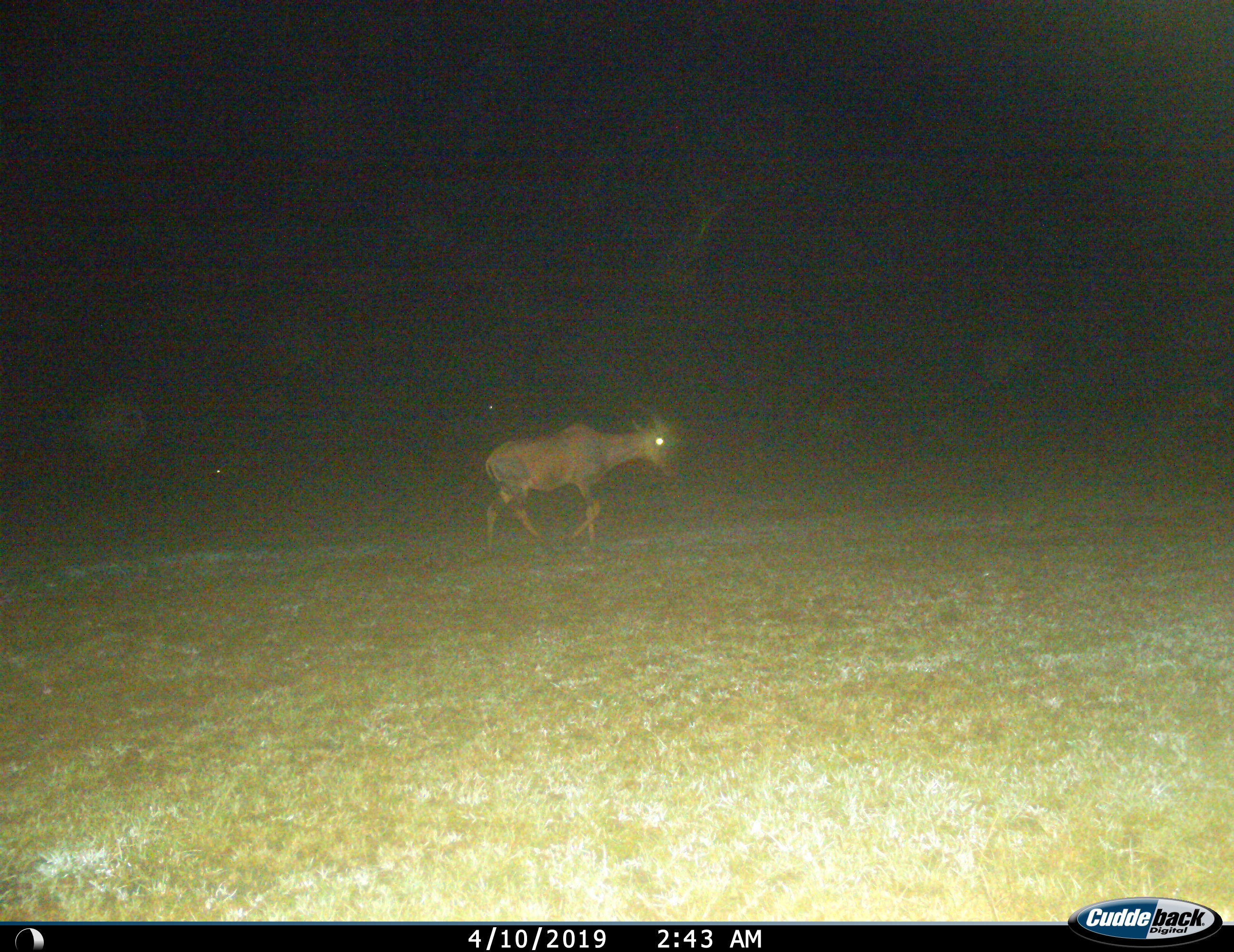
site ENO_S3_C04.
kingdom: Animalia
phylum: Chordata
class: Mammalia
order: Artiodactyla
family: Bovidae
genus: Damaliscus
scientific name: Damaliscus lunatus jimela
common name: topi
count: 1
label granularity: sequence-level